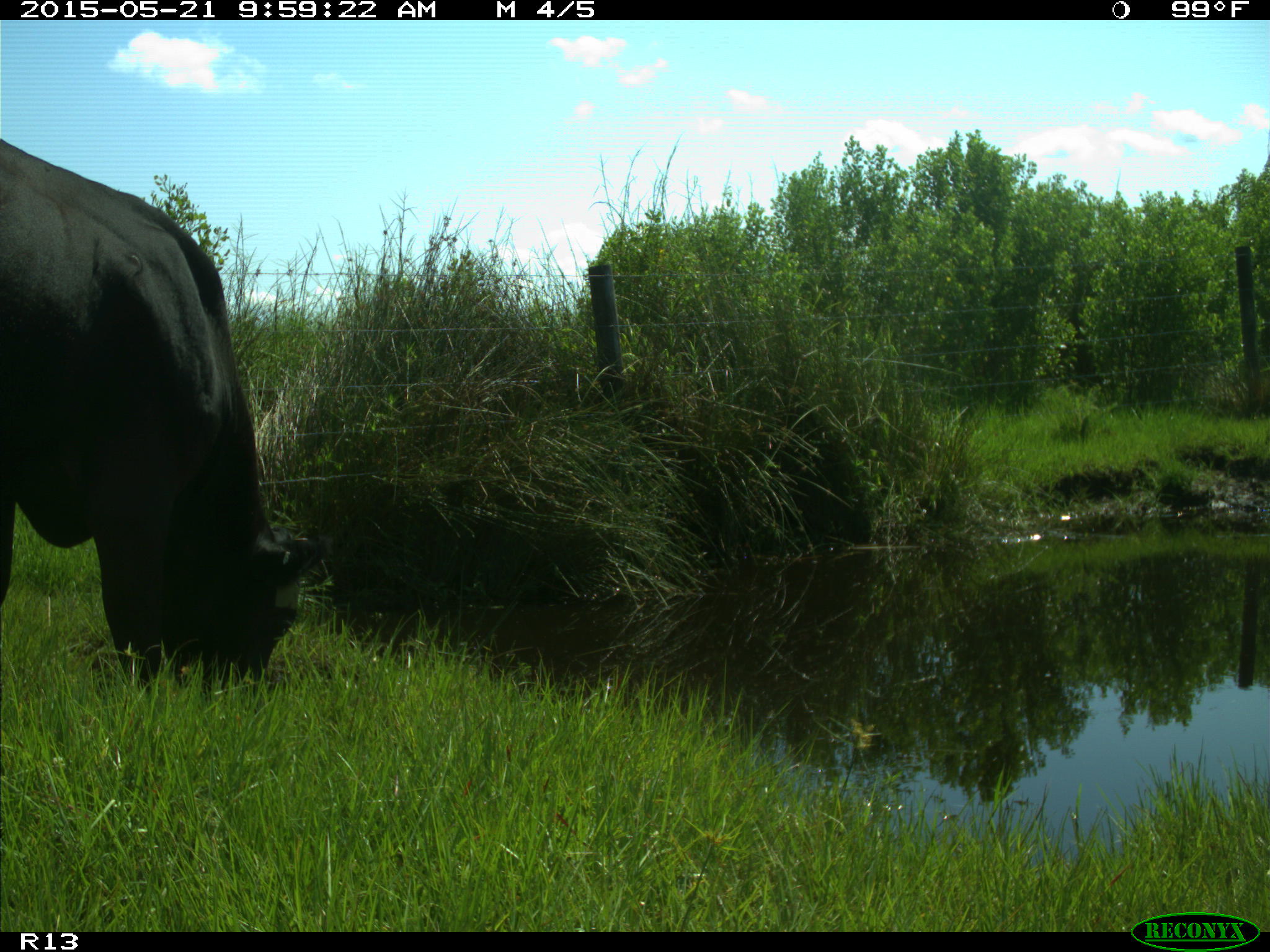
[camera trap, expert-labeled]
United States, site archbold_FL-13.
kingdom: Animalia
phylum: Chordata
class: Mammalia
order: Artiodactyla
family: Bovidae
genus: Bos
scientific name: Bos taurus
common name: domestic cow